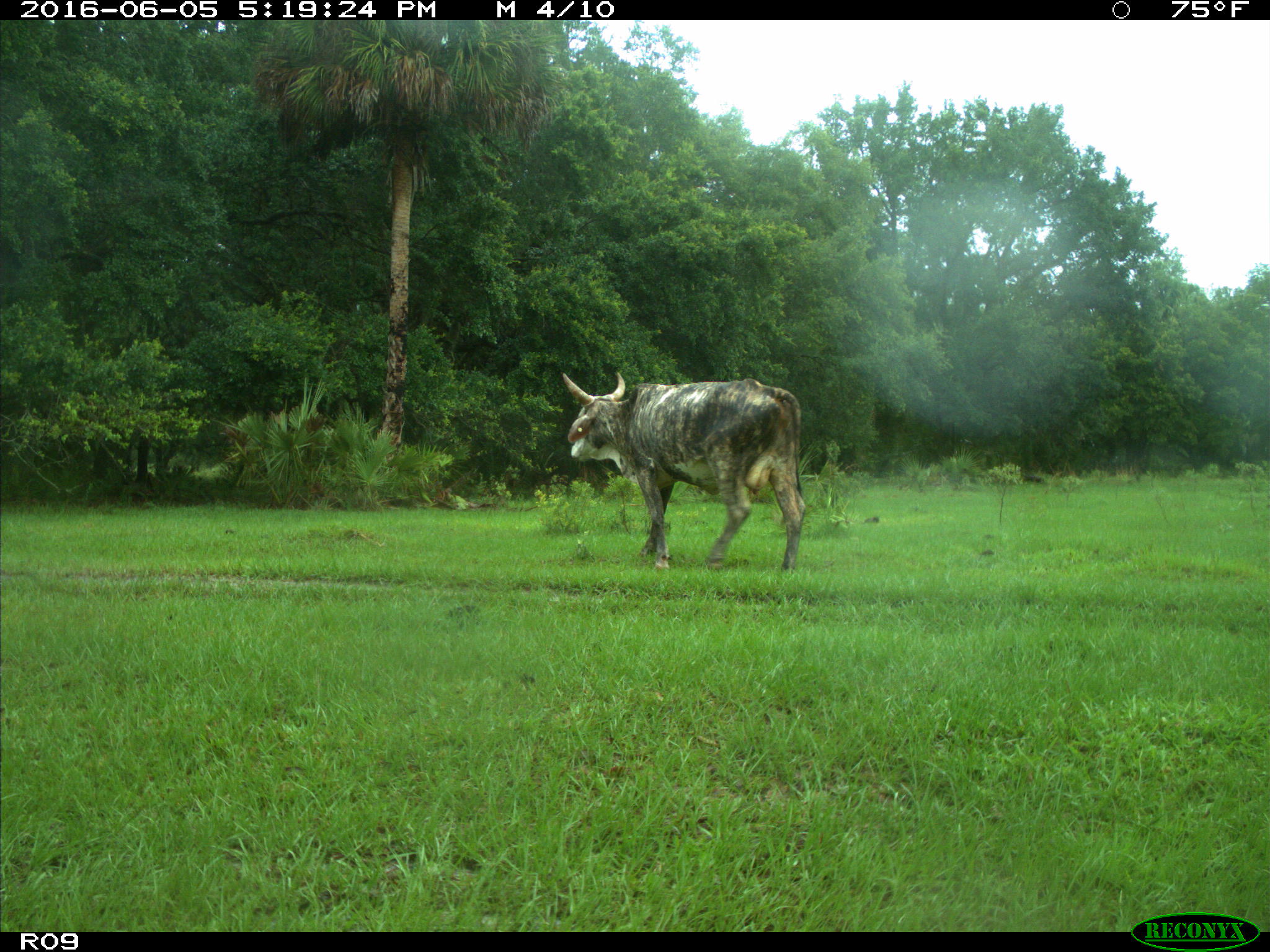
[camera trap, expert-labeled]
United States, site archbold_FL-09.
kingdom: Animalia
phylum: Chordata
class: Mammalia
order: Artiodactyla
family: Bovidae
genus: Bos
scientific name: Bos taurus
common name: domestic cow